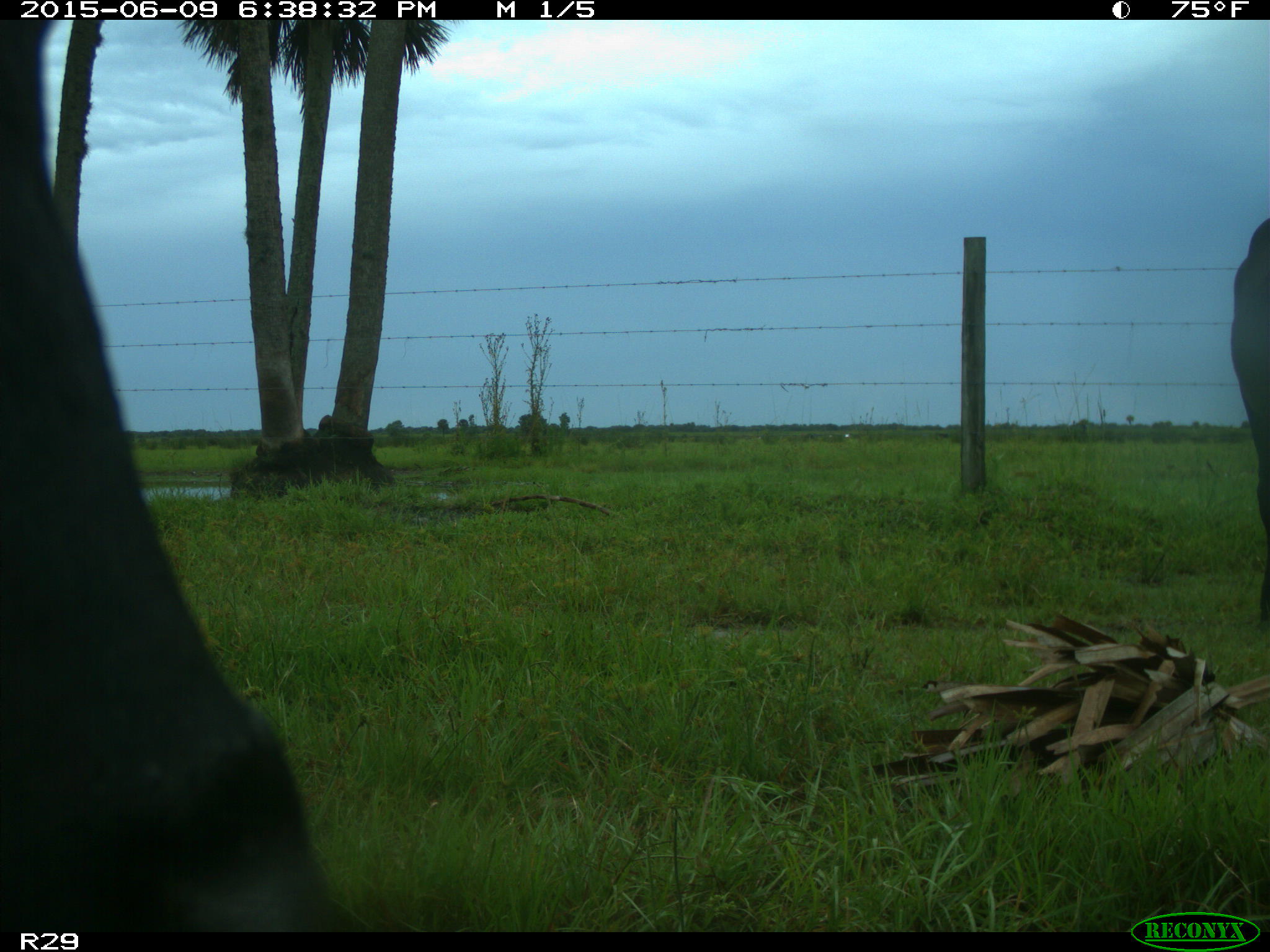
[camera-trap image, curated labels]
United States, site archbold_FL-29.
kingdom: Animalia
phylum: Chordata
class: Mammalia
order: Artiodactyla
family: Bovidae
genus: Bos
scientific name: Bos taurus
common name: domestic cow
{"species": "Bos taurus (domestic cow)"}